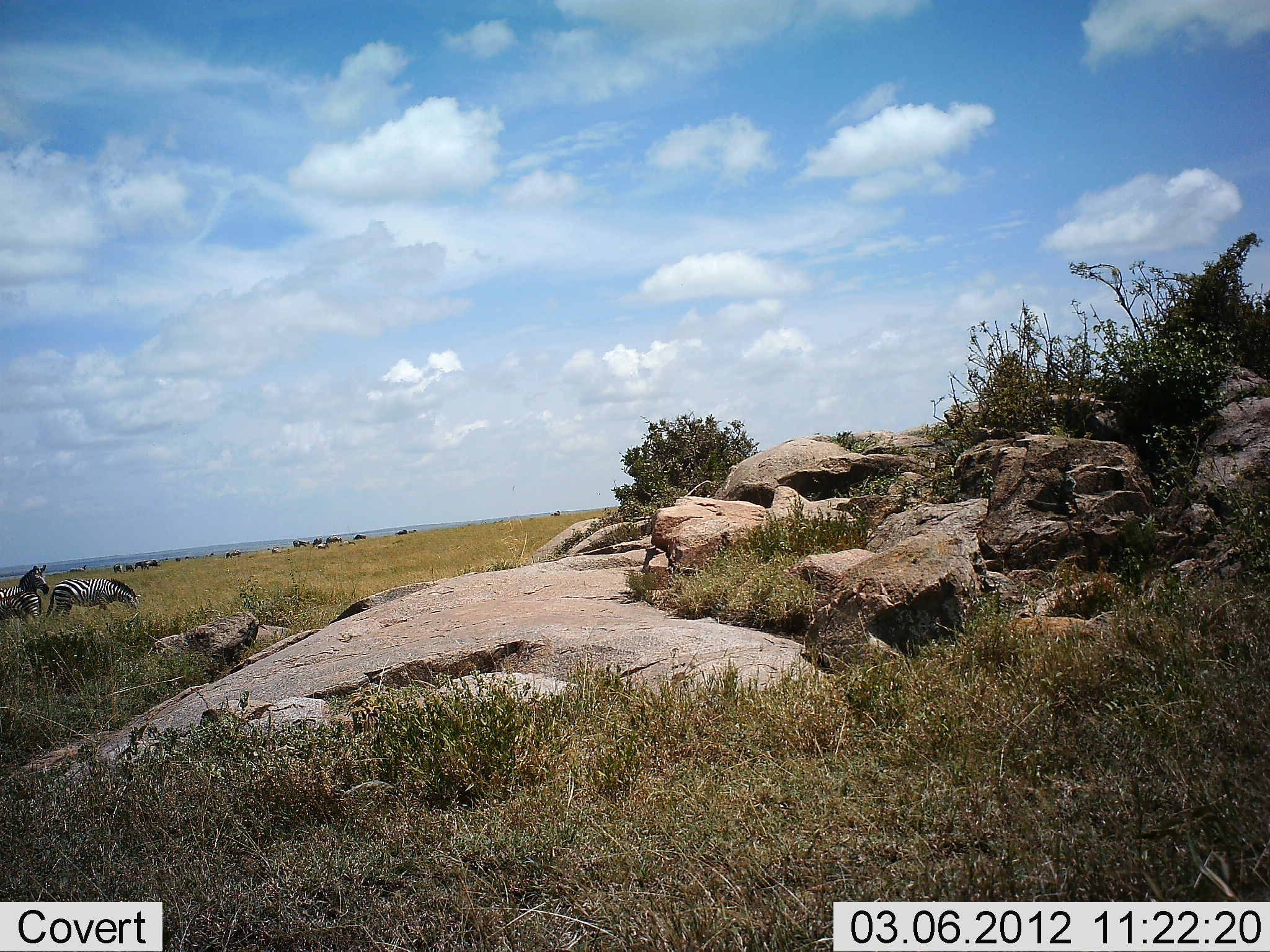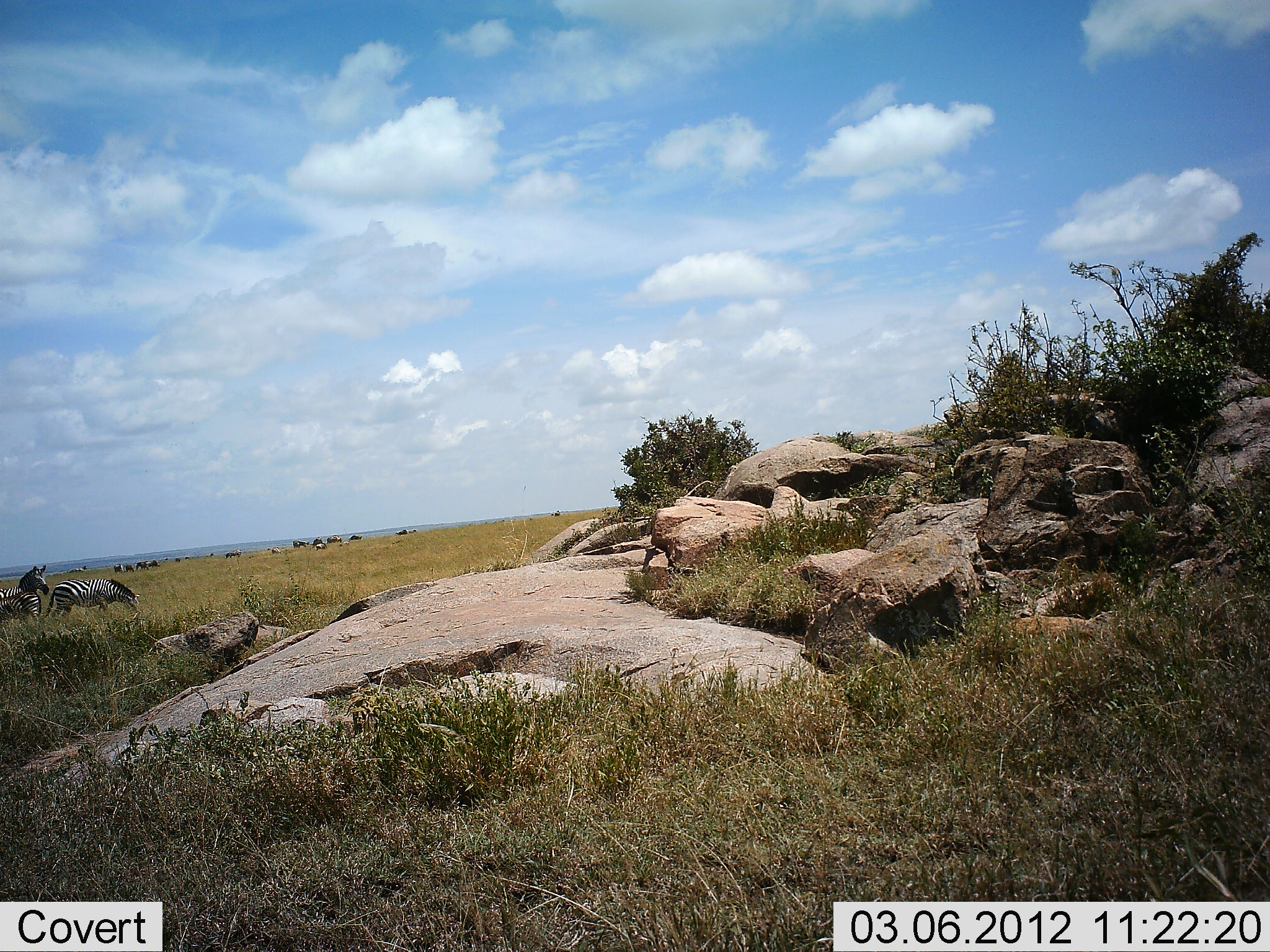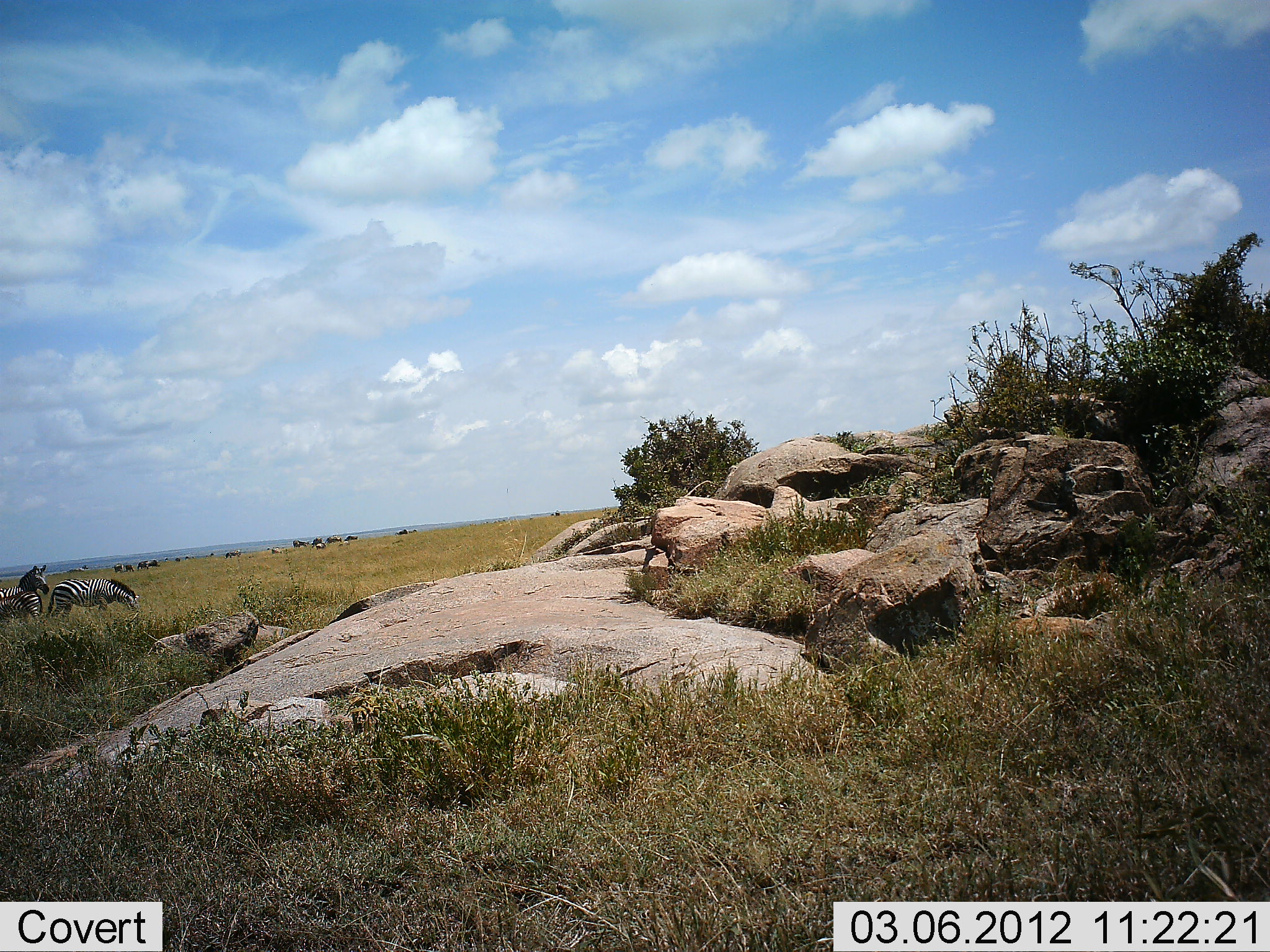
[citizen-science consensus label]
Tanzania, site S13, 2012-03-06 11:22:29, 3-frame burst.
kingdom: Animalia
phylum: Chordata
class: Mammalia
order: Perissodactyla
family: Equidae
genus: Equus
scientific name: Equus quagga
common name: plains zebra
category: zebra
Zebra (plains zebra) (Equus quagga), count 2. Behavior (volunteer vote fractions): standing 81%, resting 12%, moving 12%, interacting 0%. Young present (vote fraction): 0%. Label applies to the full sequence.